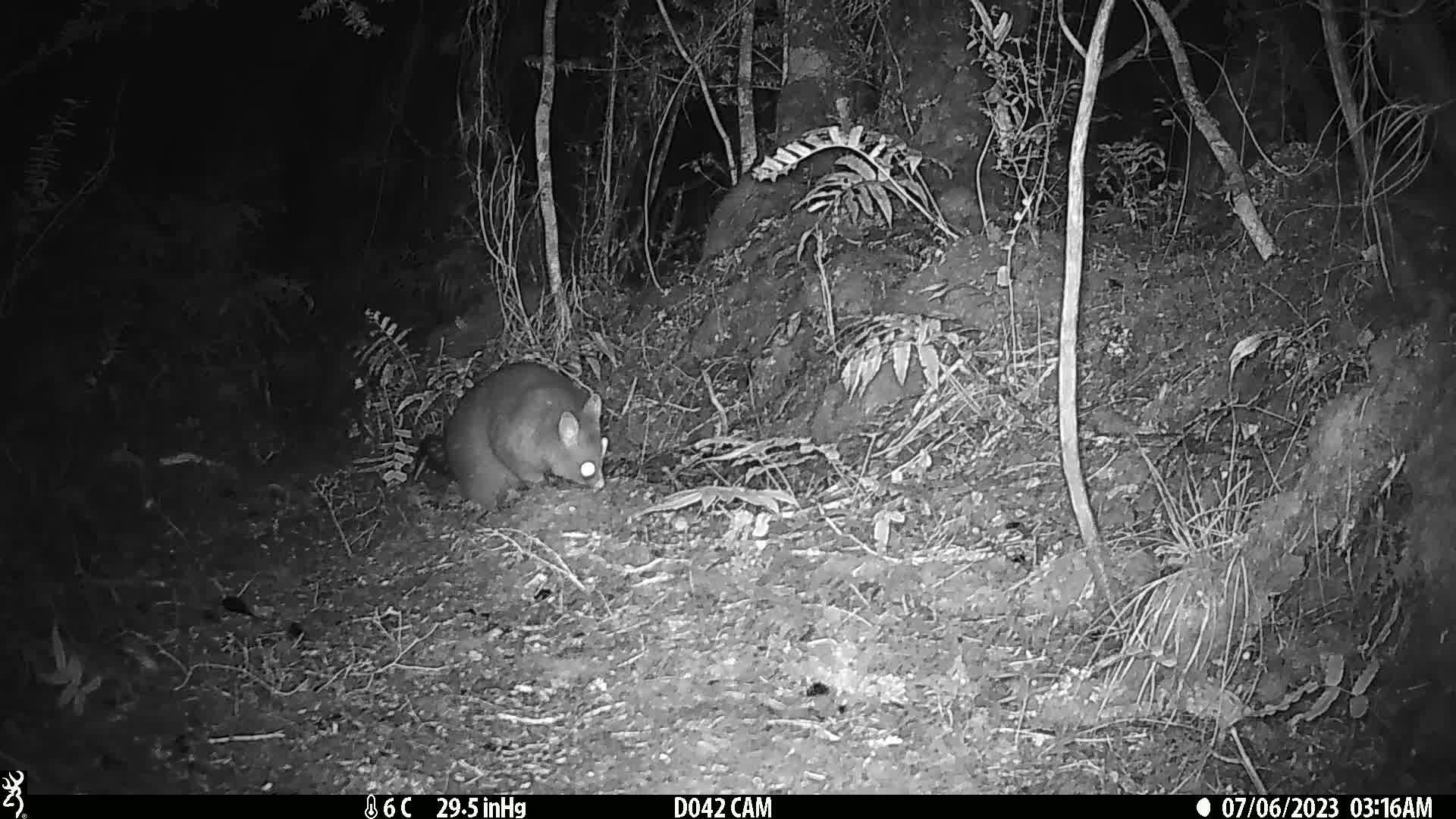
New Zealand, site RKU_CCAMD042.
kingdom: Animalia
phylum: Chordata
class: Mammalia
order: Diprotodontia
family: Phalangeridae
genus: Trichosurus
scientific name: Trichosurus vulpecula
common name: common brushtail possum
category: possum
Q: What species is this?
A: Possum (common brushtail possum) (Trichosurus vulpecula).